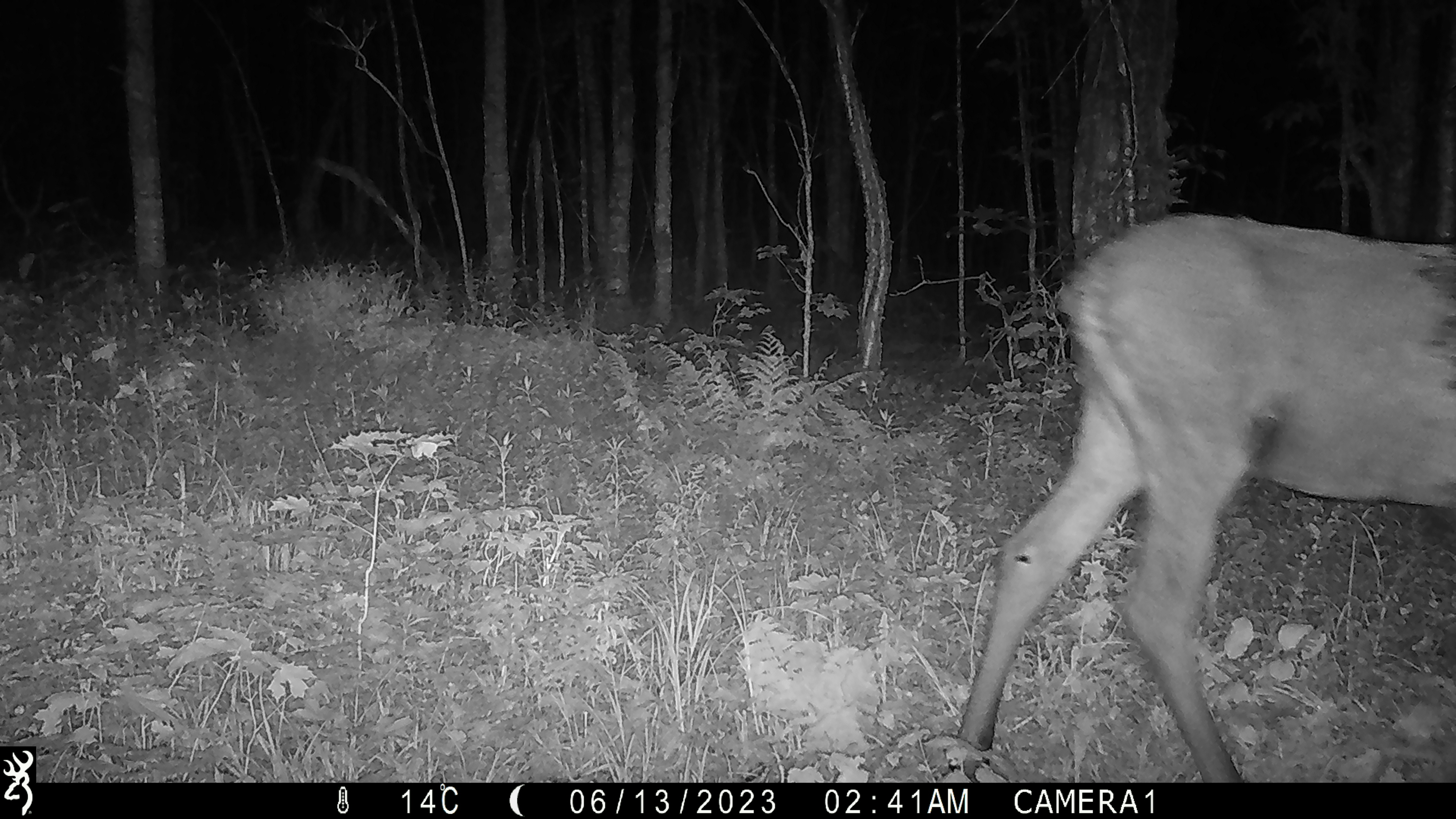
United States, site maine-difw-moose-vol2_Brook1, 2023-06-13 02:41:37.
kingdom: Animalia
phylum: Chordata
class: Mammalia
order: Artiodactyla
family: Cervidae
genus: Alces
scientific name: Alces alces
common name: moose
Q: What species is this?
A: Moose (Alces alces).